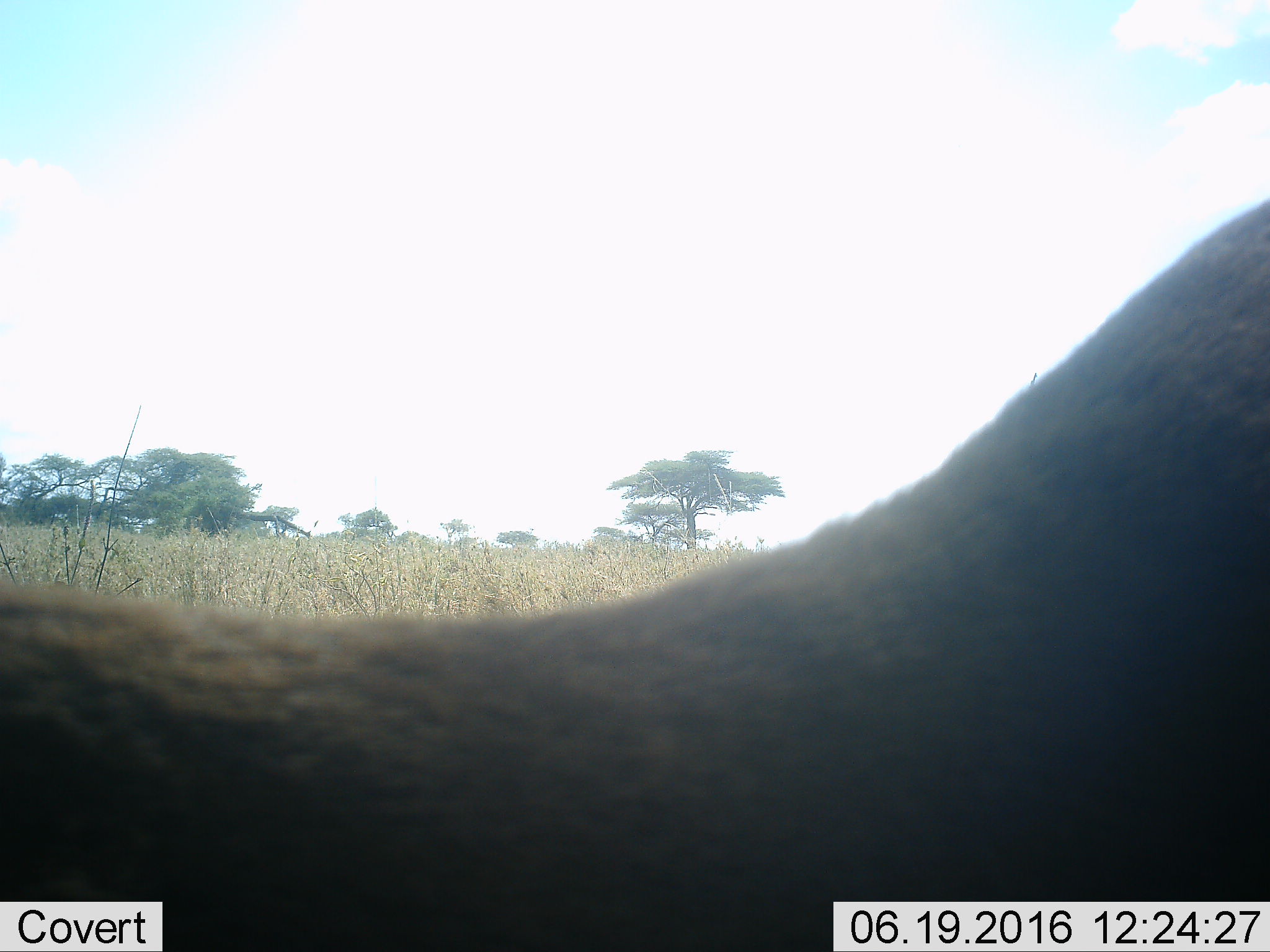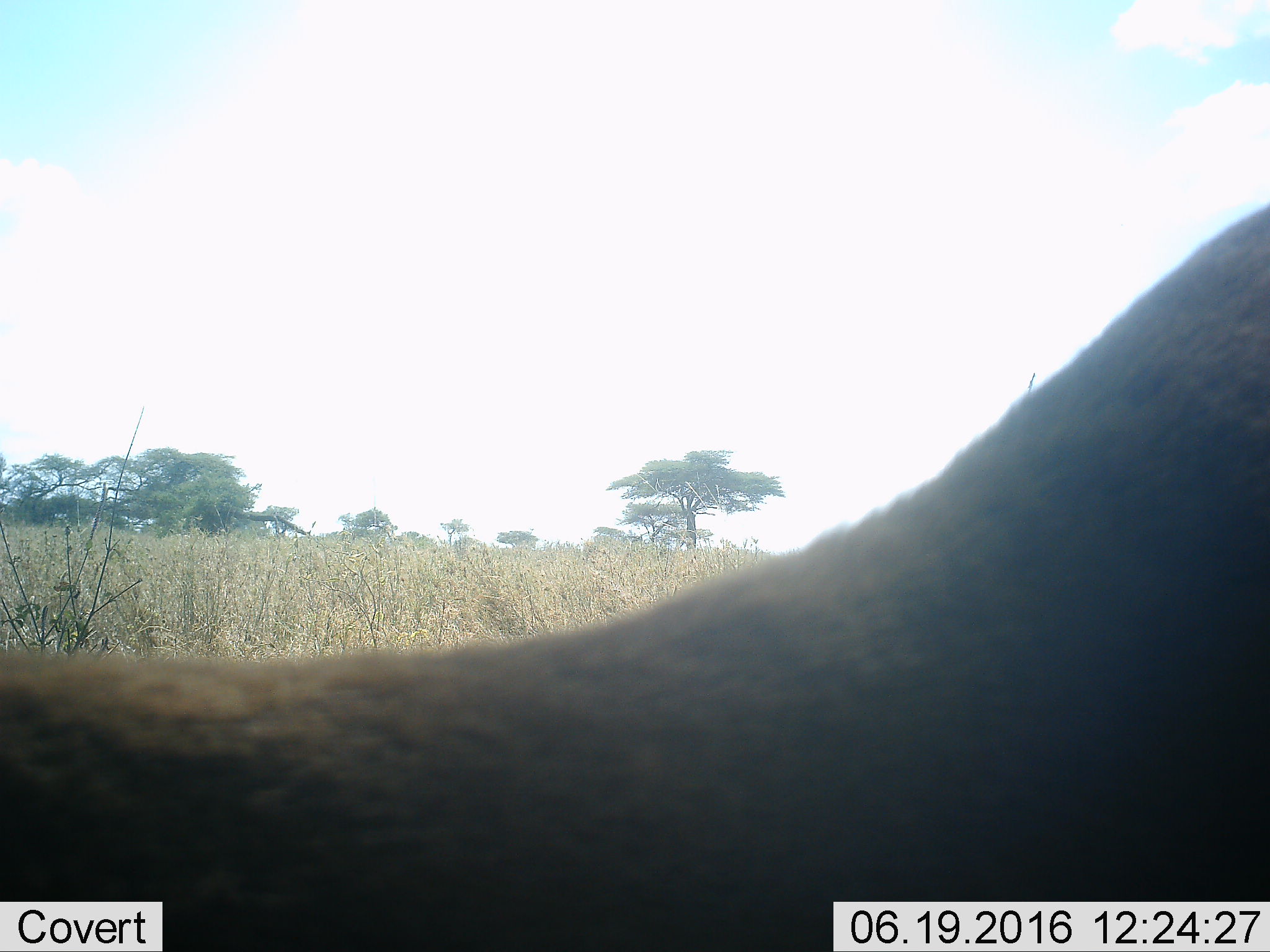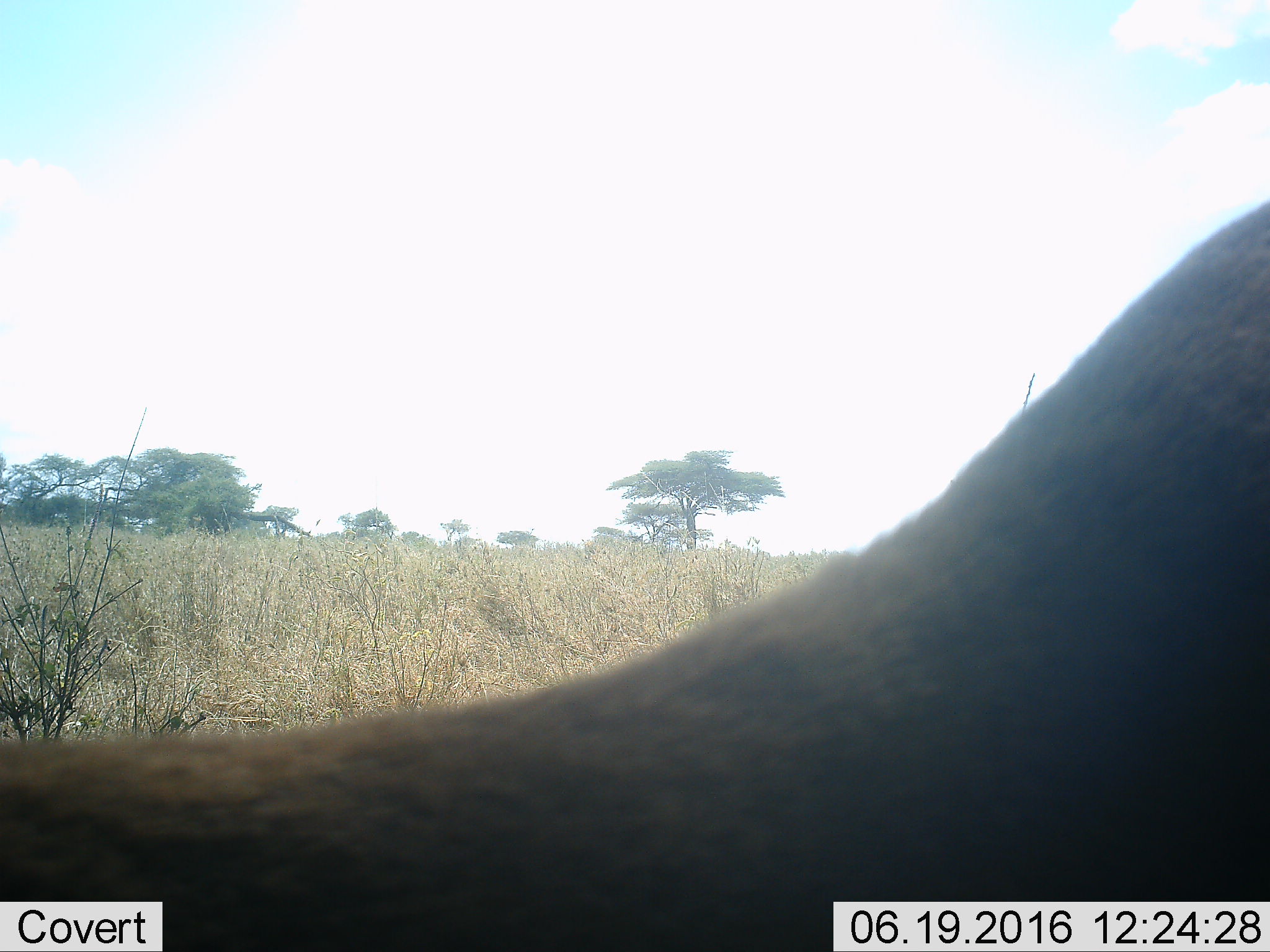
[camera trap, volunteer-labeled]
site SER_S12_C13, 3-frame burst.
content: unidentified animal